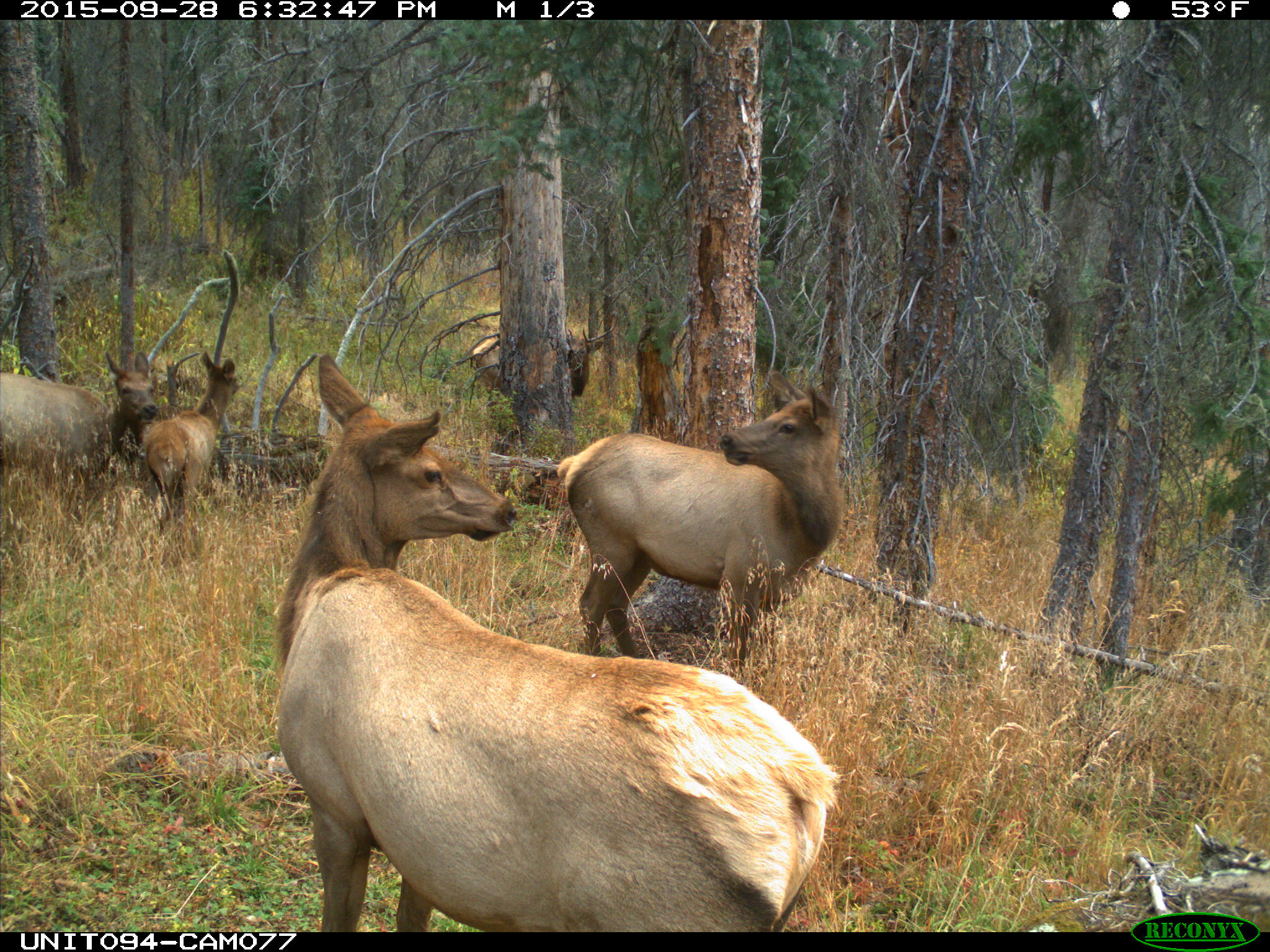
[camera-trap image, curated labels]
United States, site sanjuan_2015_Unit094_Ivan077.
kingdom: Animalia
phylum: Chordata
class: Mammalia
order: Artiodactyla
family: Cervidae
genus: Cervus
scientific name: Cervus elaphus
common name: red deer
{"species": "Cervus elaphus (red deer)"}